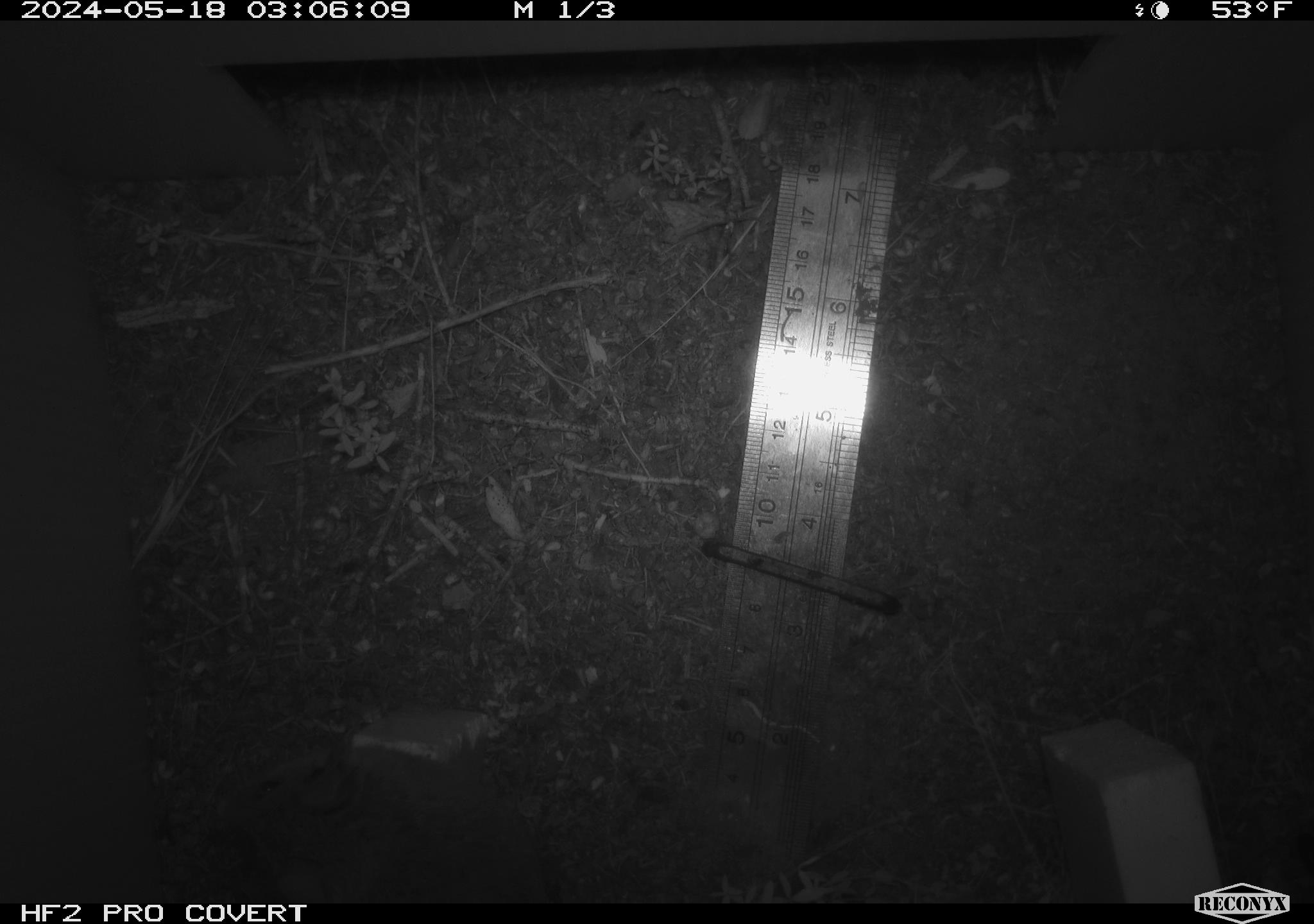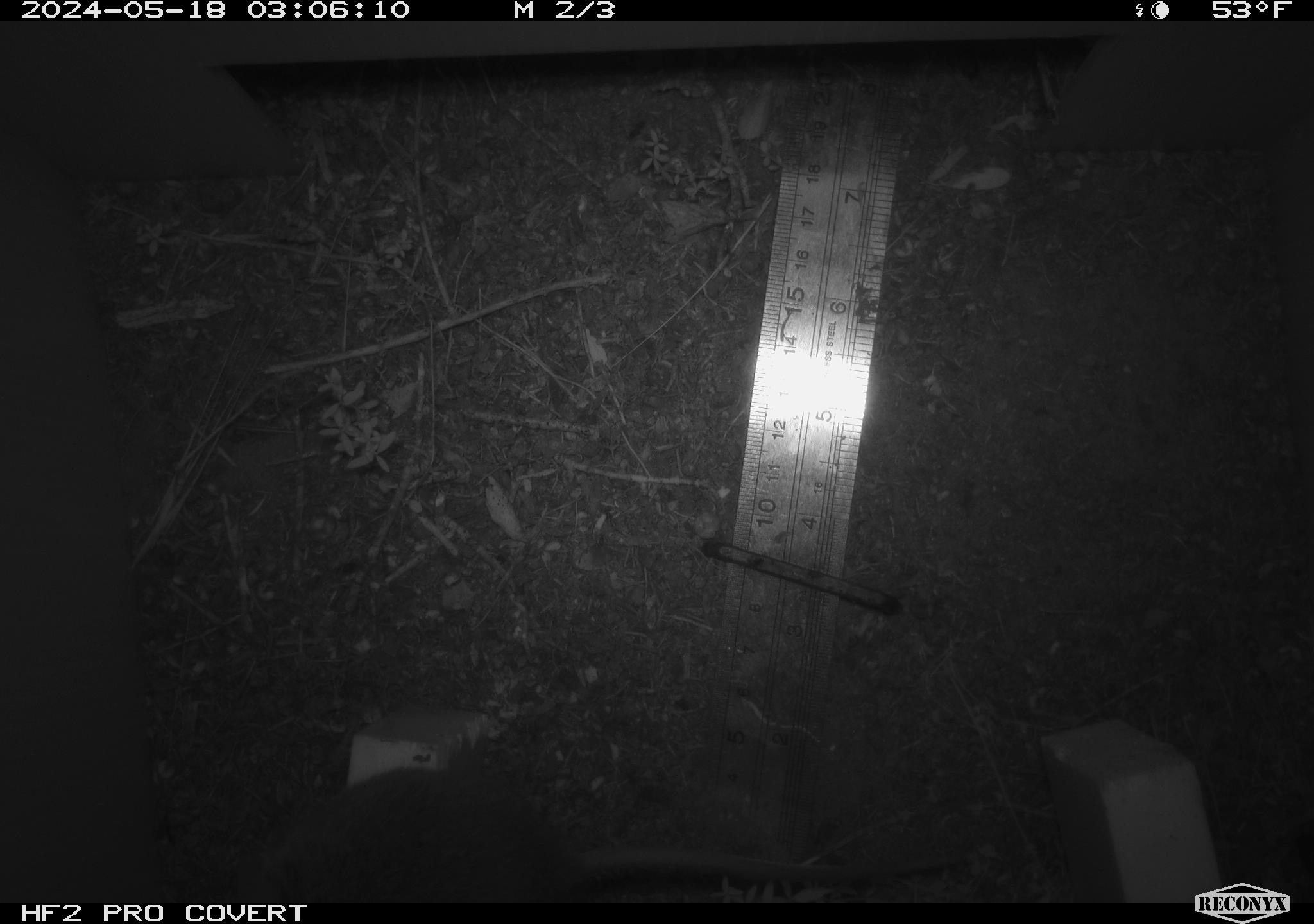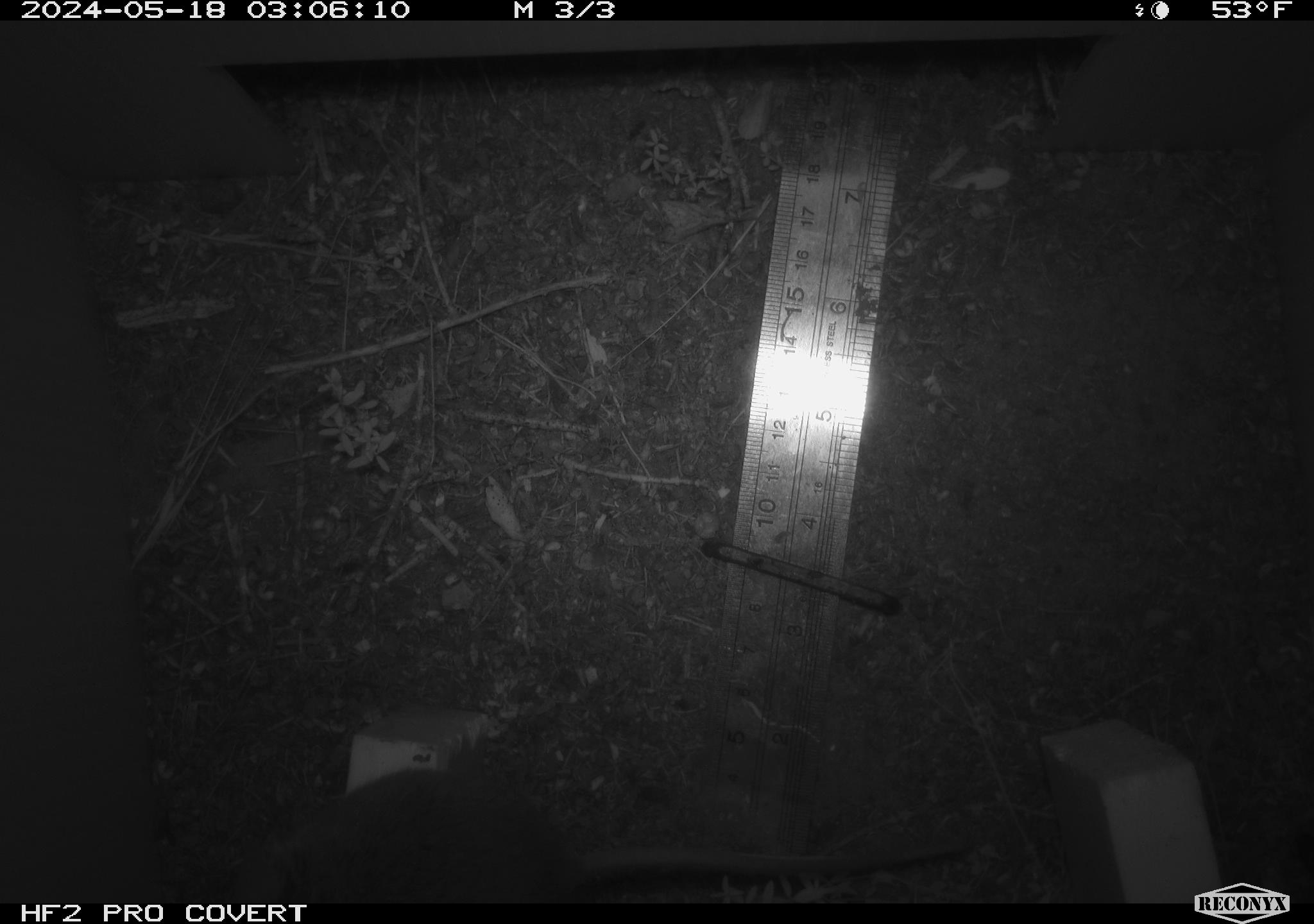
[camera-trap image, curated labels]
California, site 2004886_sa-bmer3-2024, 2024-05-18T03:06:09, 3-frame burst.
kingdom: Animalia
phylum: Chordata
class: Mammalia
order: Rodentia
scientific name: Rodentia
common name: mouse species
Mouse species (Rodentia).